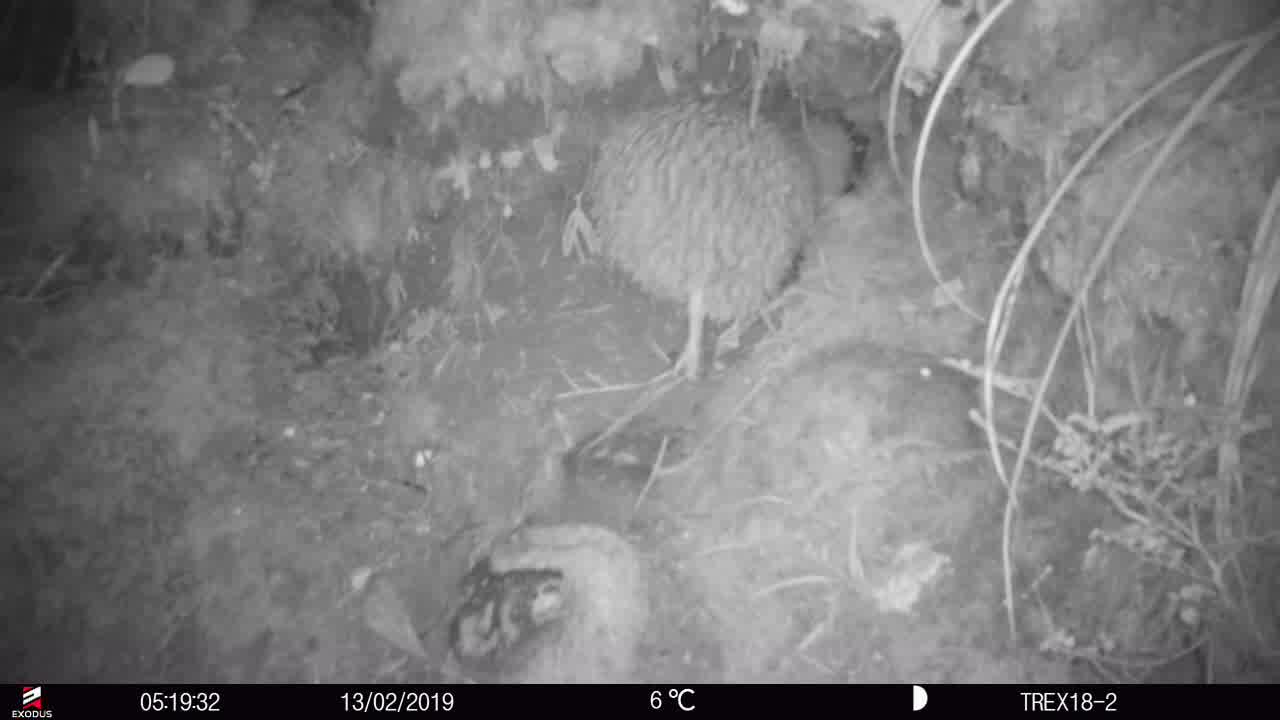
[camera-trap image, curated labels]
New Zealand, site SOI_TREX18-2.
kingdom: Animalia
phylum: Chordata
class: Aves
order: Apterygiformes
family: Apterygidae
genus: Apteryx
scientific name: Apteryx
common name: kiwi